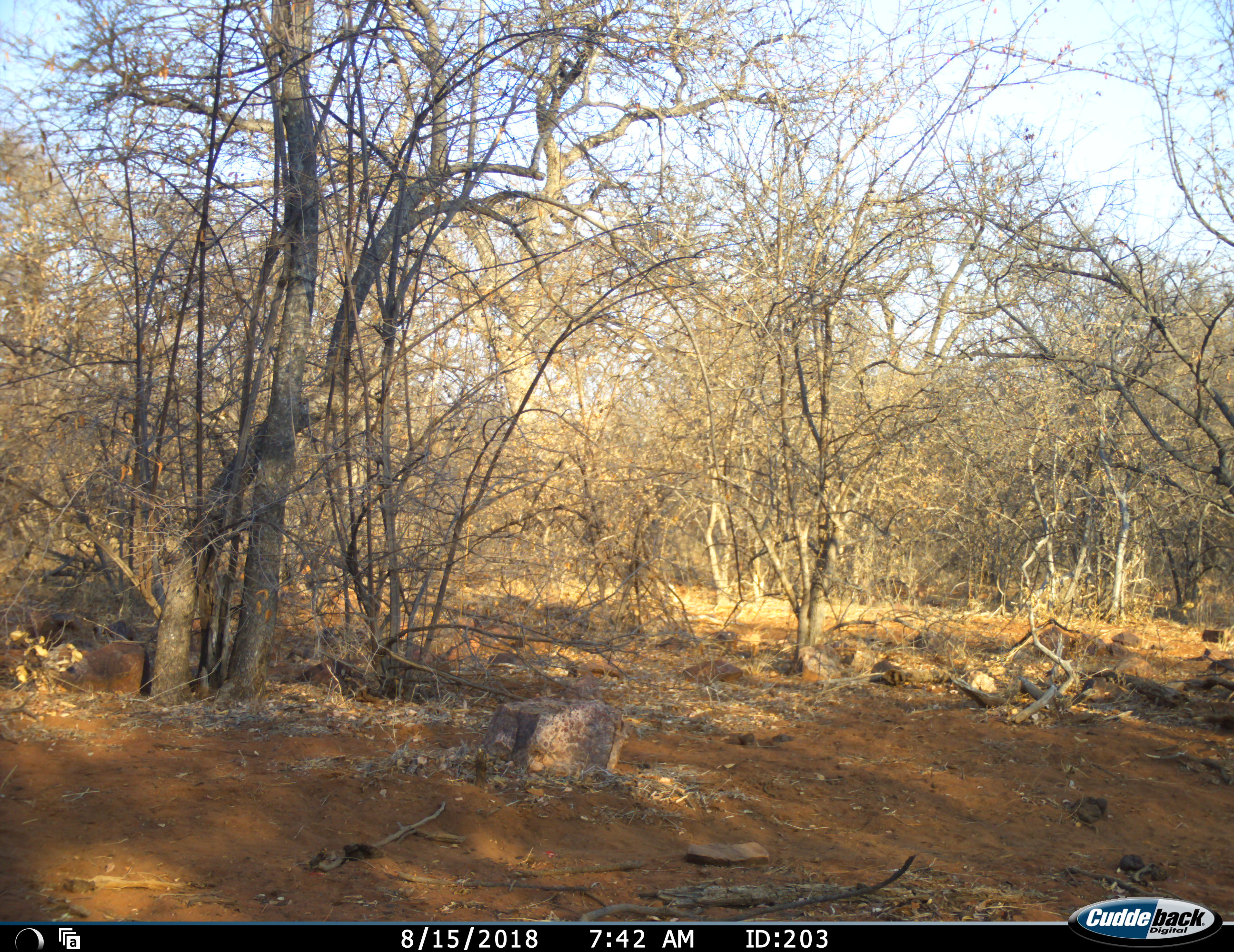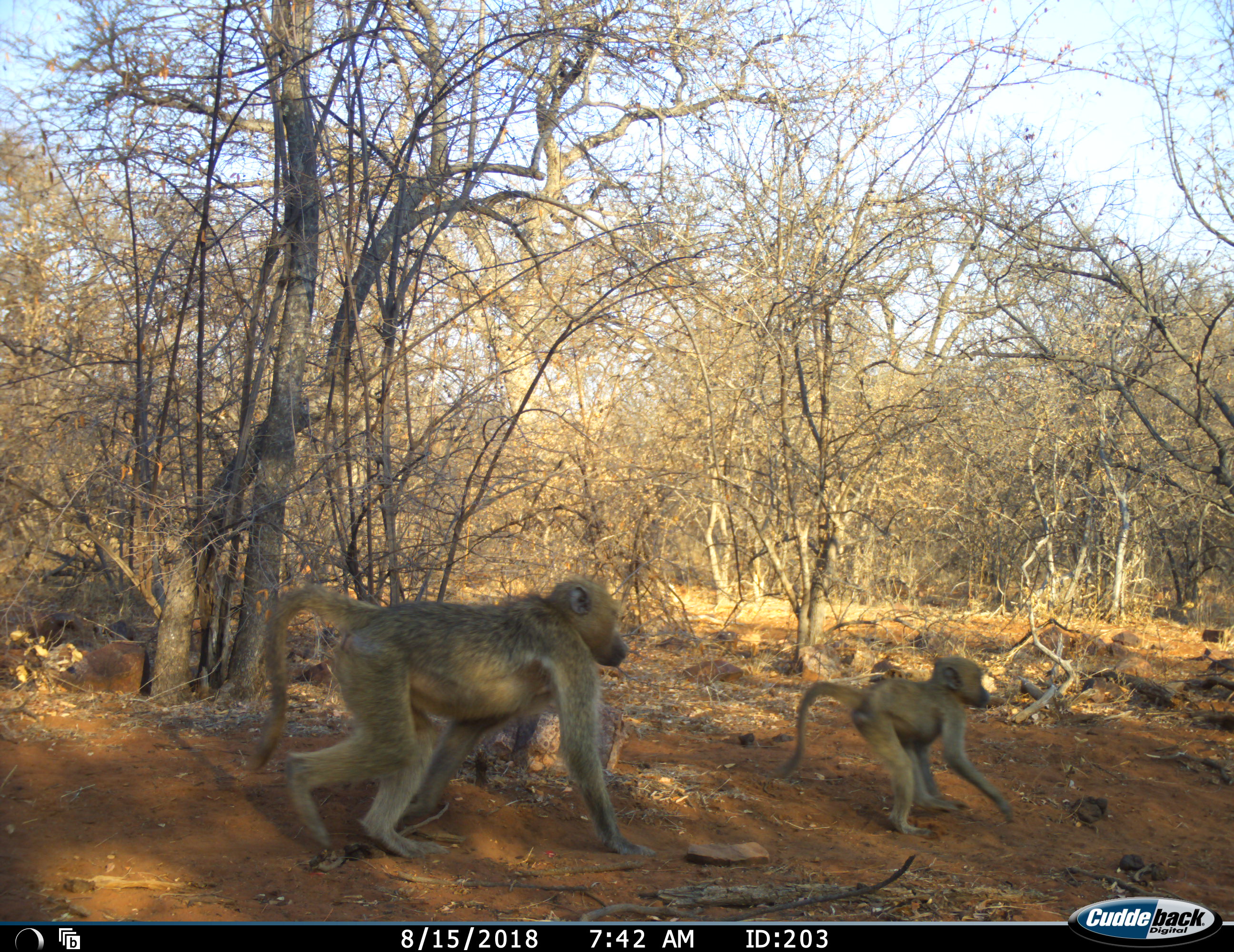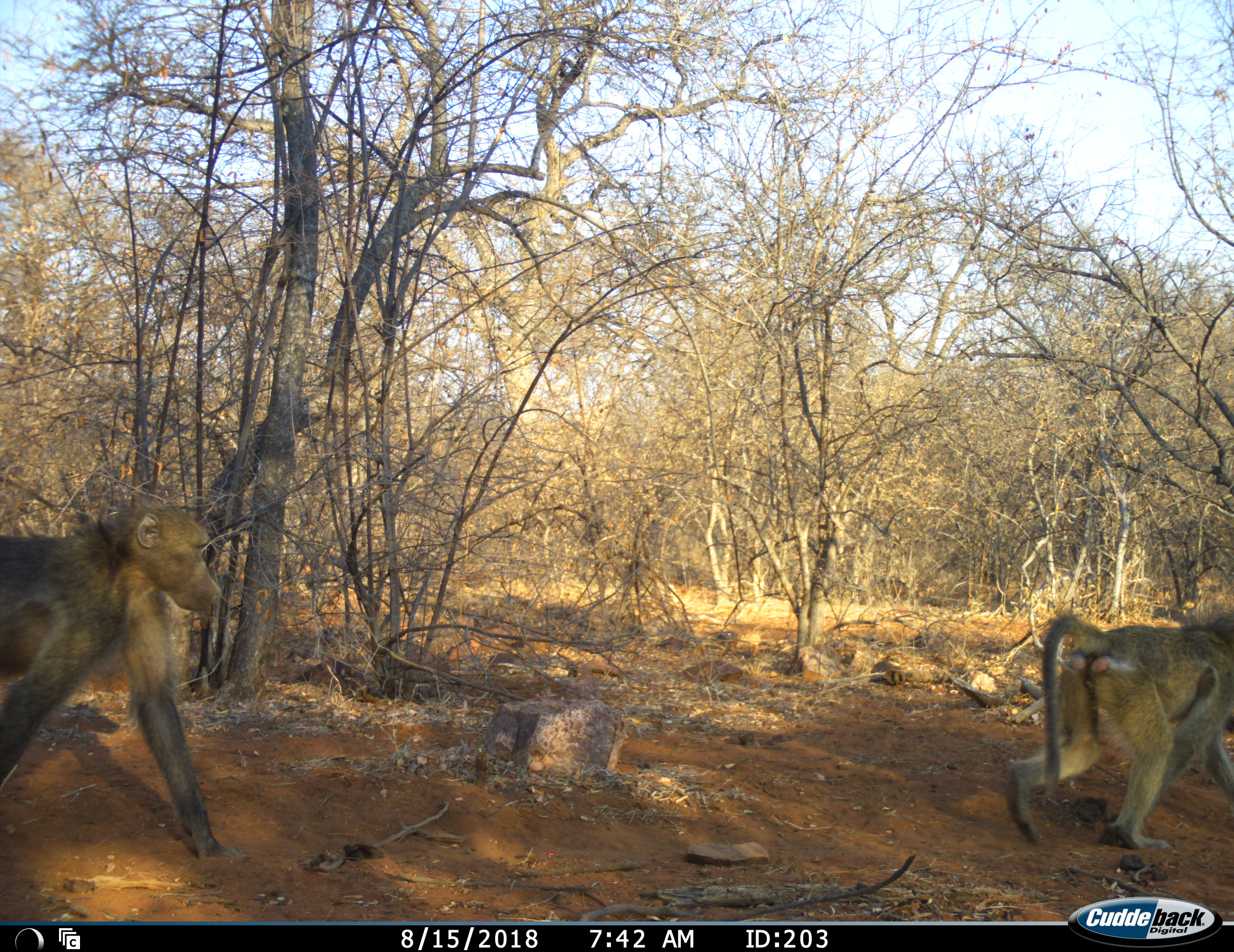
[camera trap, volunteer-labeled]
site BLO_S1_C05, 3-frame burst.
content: unidentified animal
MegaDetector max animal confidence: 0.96